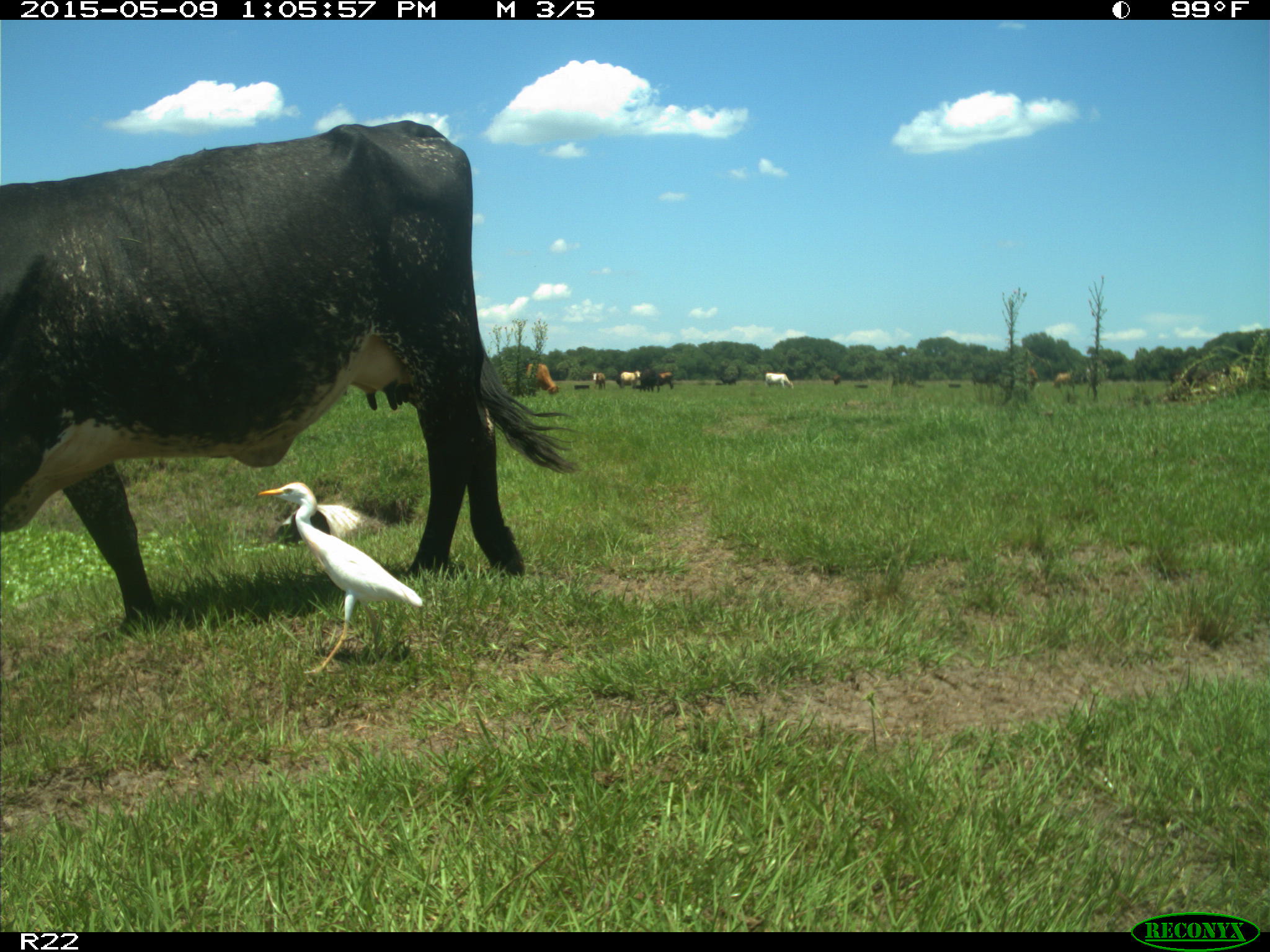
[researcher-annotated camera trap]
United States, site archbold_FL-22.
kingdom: Animalia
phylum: Chordata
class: Mammalia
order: Artiodactyla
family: Bovidae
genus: Bos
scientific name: Bos taurus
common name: domestic cow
Bos taurus (domestic cow).